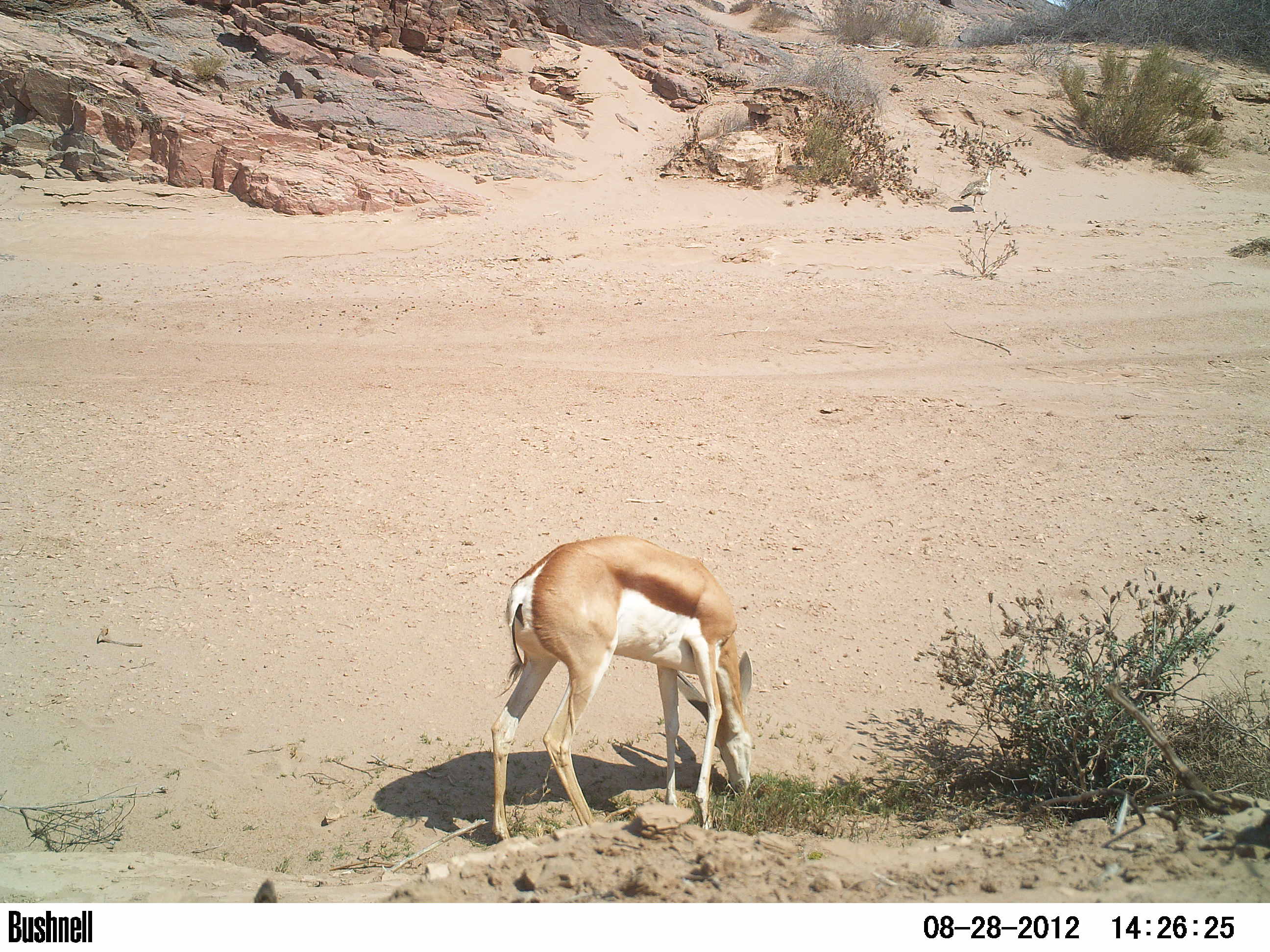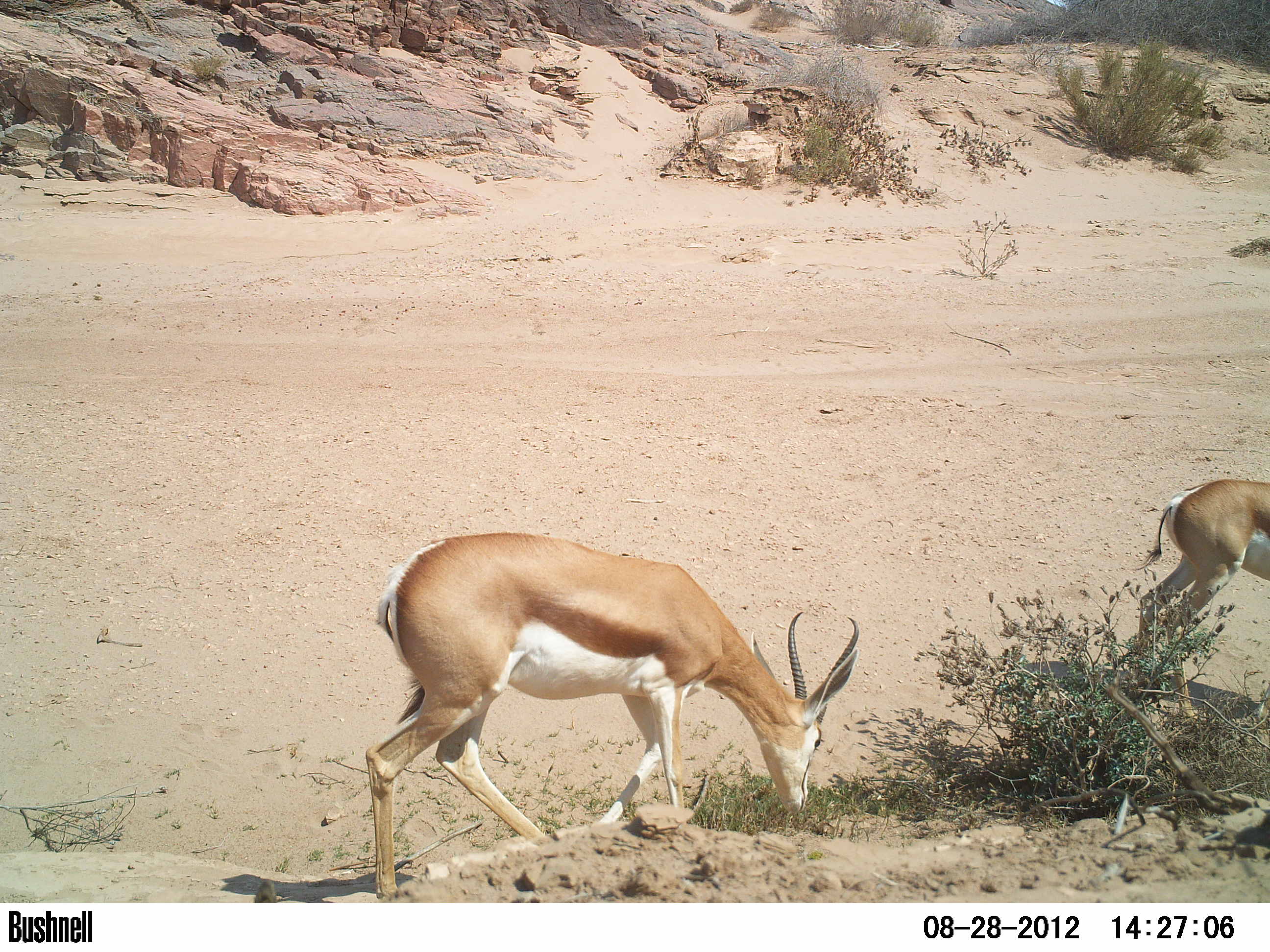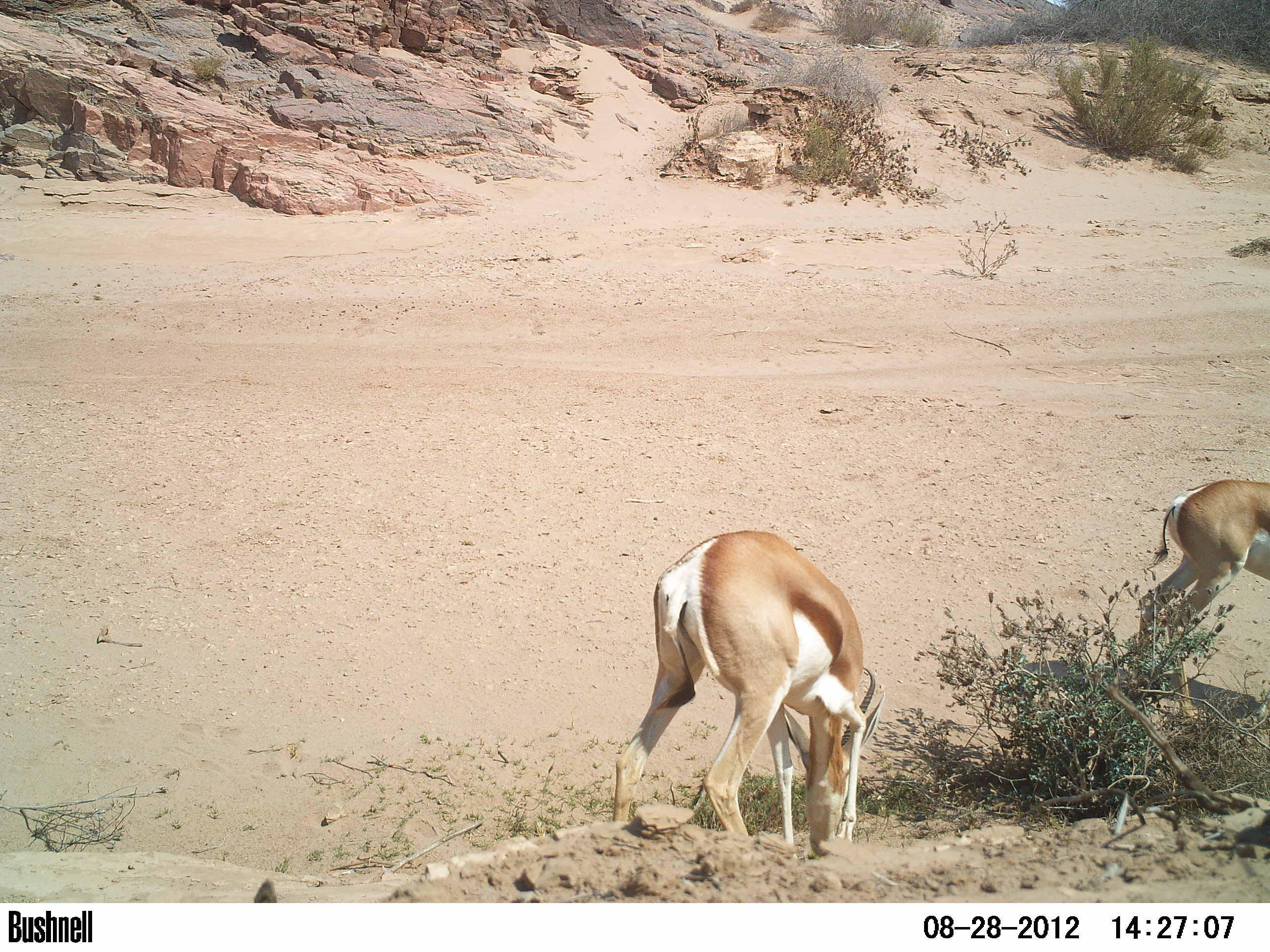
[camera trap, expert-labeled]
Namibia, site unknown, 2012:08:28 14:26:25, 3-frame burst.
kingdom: Animalia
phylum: Chordata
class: Mammalia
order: Artiodactyla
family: Bovidae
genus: Antidorcas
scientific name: Antidorcas marsupialis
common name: springbok